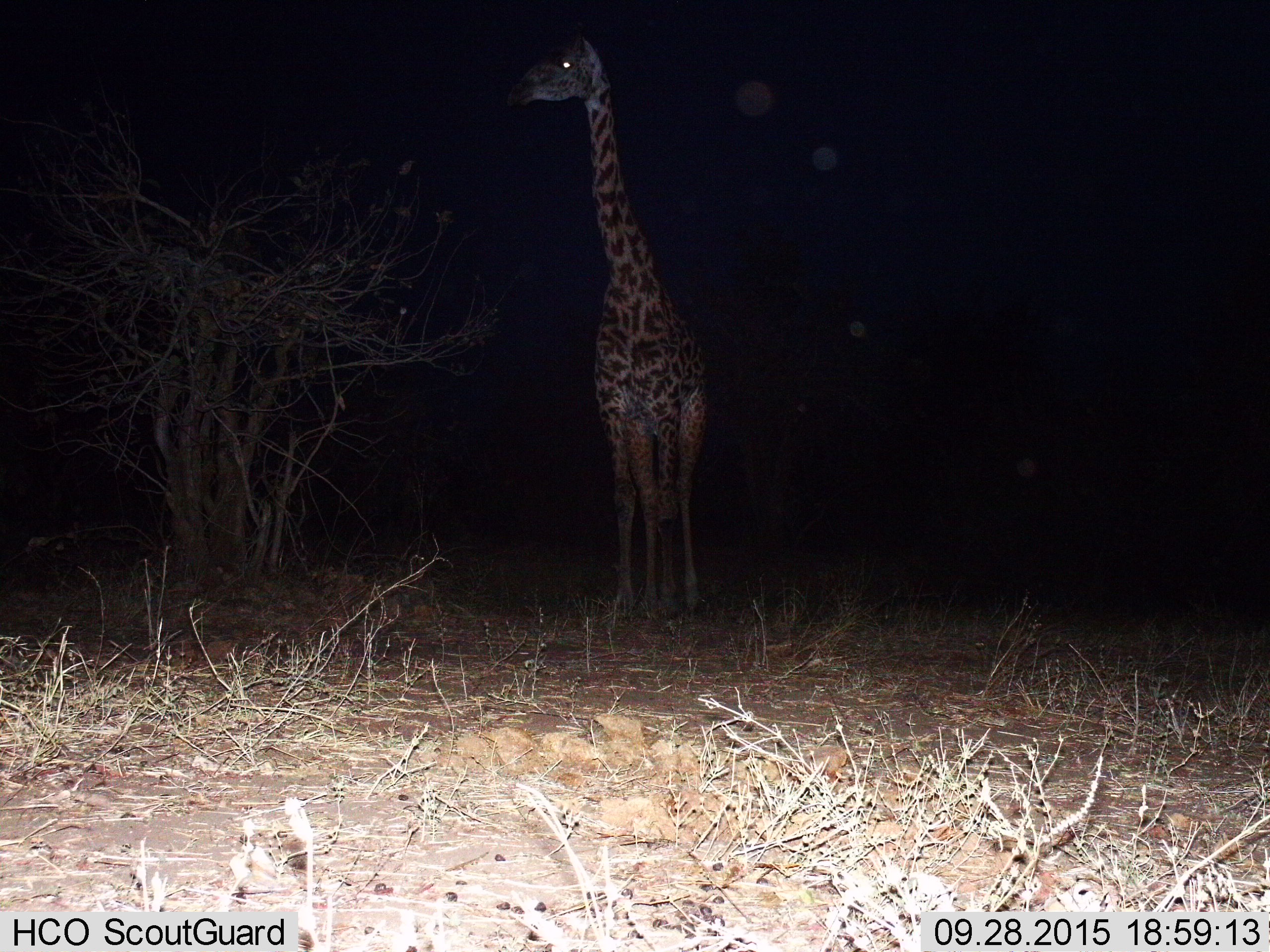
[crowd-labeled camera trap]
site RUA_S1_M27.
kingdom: Animalia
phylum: Chordata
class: Mammalia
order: Artiodactyla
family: Giraffidae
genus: Giraffa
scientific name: Giraffa camelopardalis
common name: giraffe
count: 1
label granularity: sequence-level